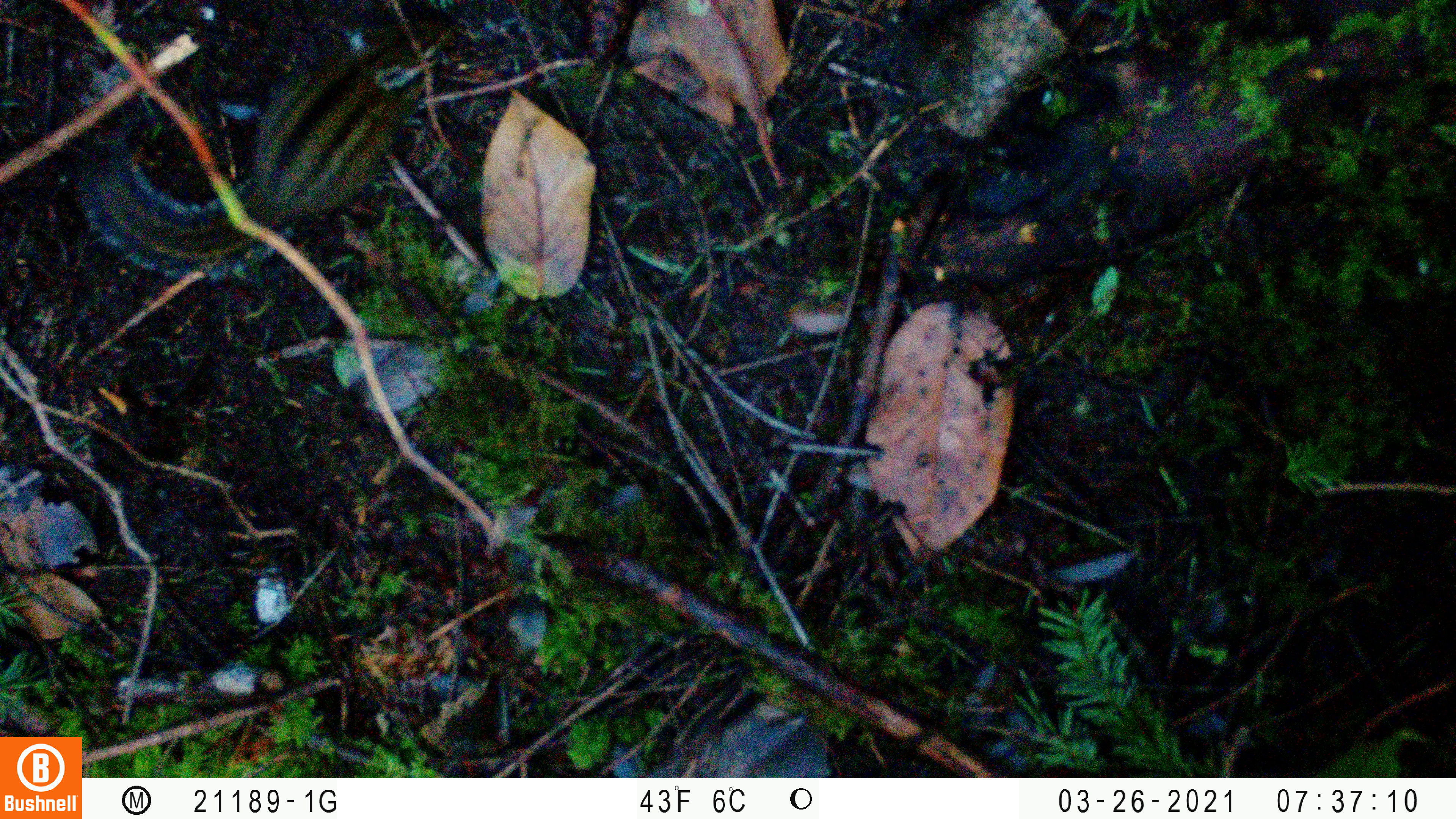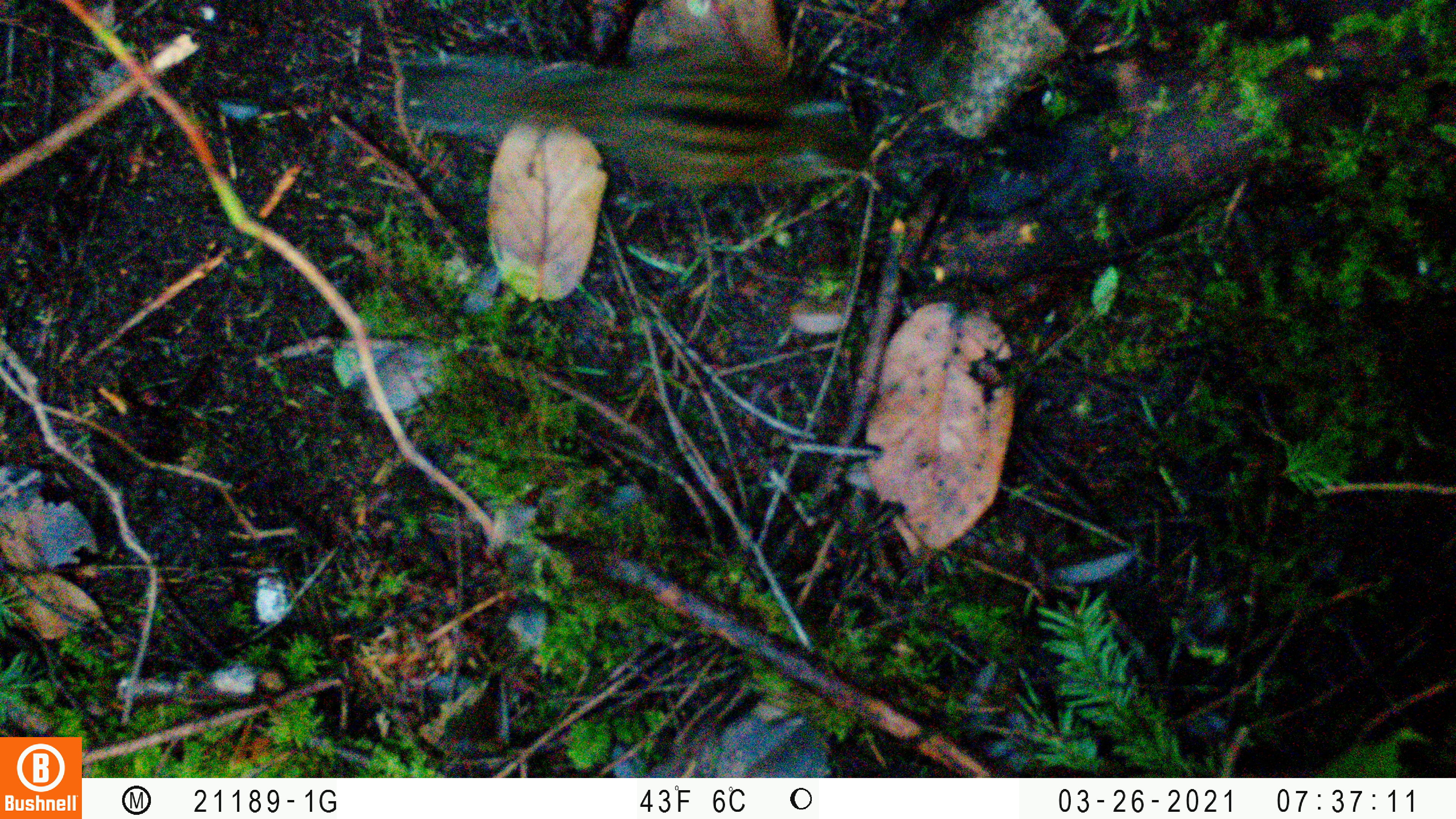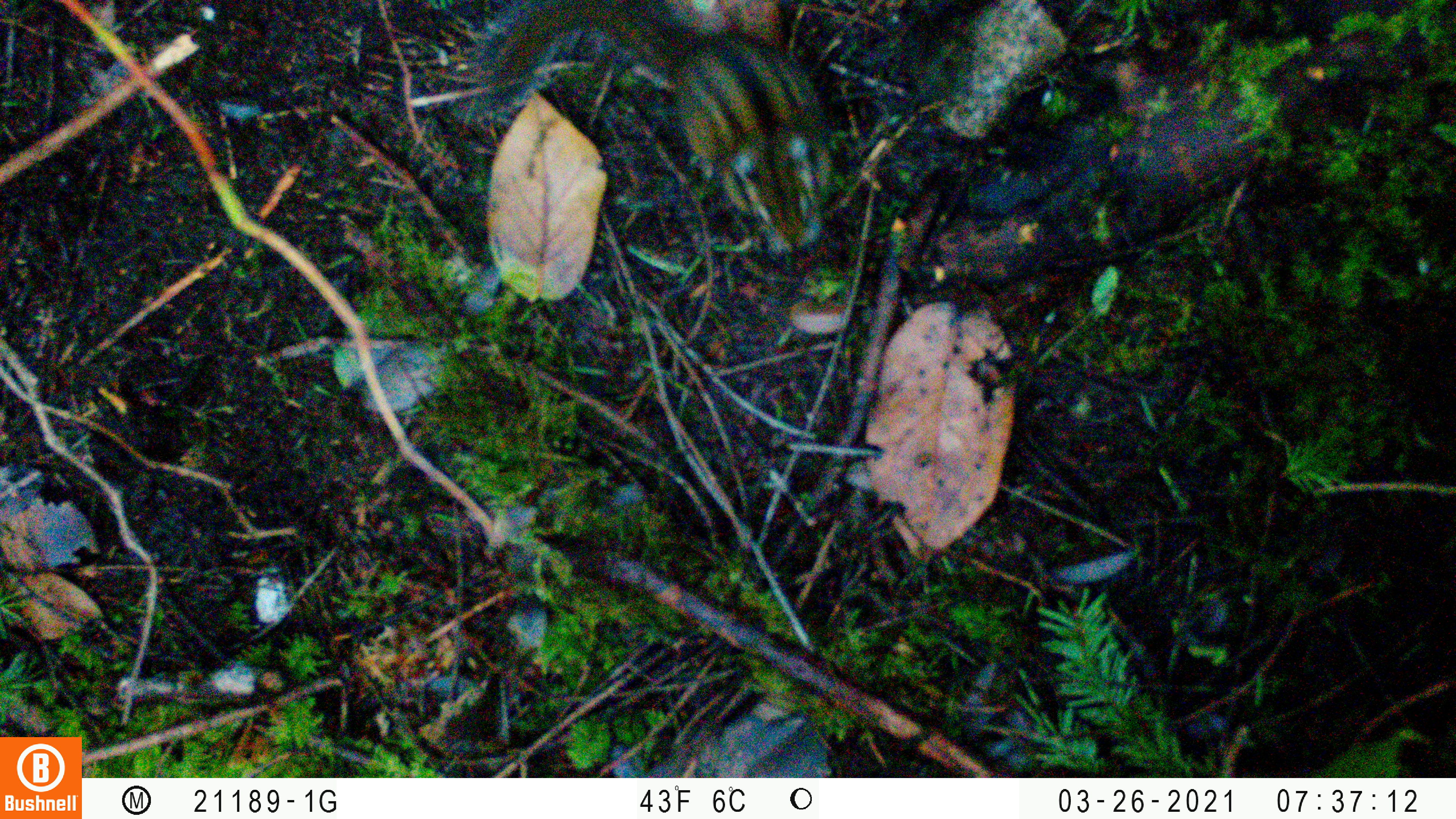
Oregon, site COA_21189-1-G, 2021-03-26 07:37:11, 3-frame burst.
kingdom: Animalia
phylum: Chordata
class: Mammalia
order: Rodentia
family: Sciuridae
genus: Neotamias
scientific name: Neotamias townsendii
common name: townsend's chipmunk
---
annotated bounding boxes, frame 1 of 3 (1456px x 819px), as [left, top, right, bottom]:
townsend's chipmunk: [81, 10, 464, 288]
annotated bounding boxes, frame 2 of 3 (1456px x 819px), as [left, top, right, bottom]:
townsend's chipmunk: [390, 30, 880, 204]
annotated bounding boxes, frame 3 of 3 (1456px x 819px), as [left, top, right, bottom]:
townsend's chipmunk: [478, 3, 841, 256]